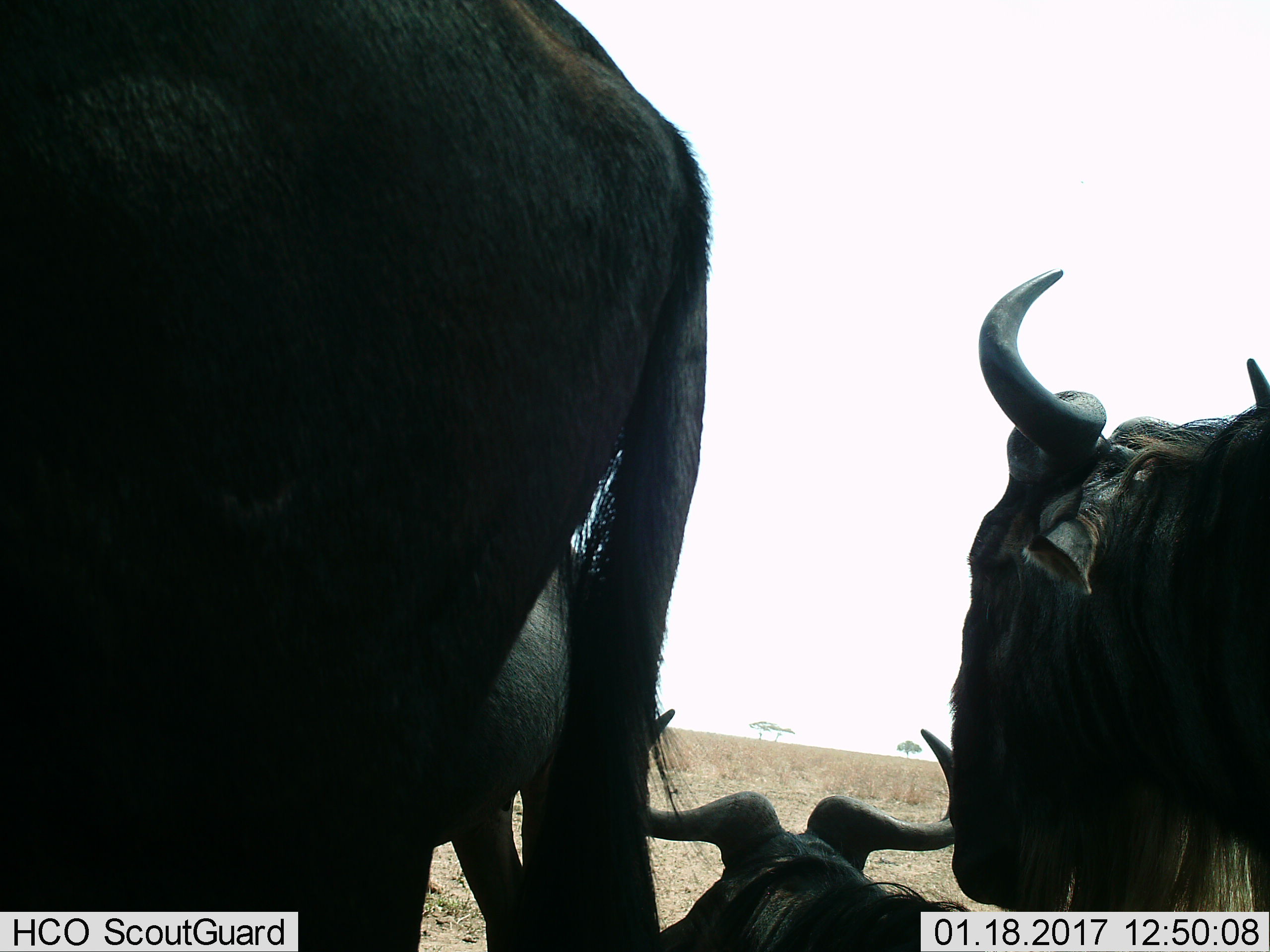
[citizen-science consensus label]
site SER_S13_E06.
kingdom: Animalia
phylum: Chordata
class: Mammalia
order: Artiodactyla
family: Bovidae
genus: Connochaetes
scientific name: Connochaetes taurinus taurinus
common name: blue wildebeest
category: wildebeestblue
Wildebeestblue (blue wildebeest) (Connochaetes taurinus taurinus), count 4. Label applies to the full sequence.